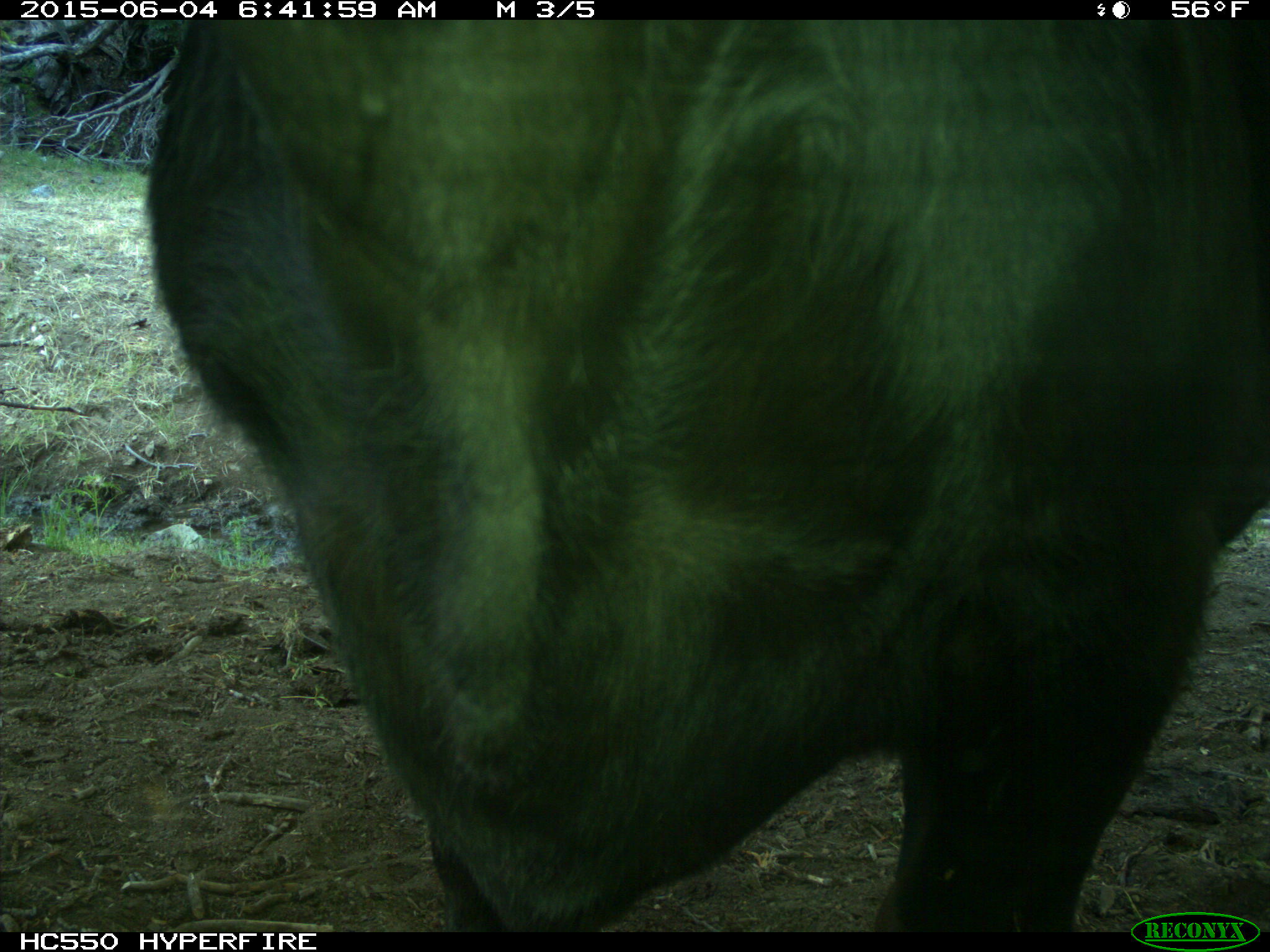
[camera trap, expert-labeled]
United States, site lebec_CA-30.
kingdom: Animalia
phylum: Chordata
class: Mammalia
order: Artiodactyla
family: Bovidae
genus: Bos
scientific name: Bos taurus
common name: domestic cow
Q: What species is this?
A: Bos taurus (domestic cow).